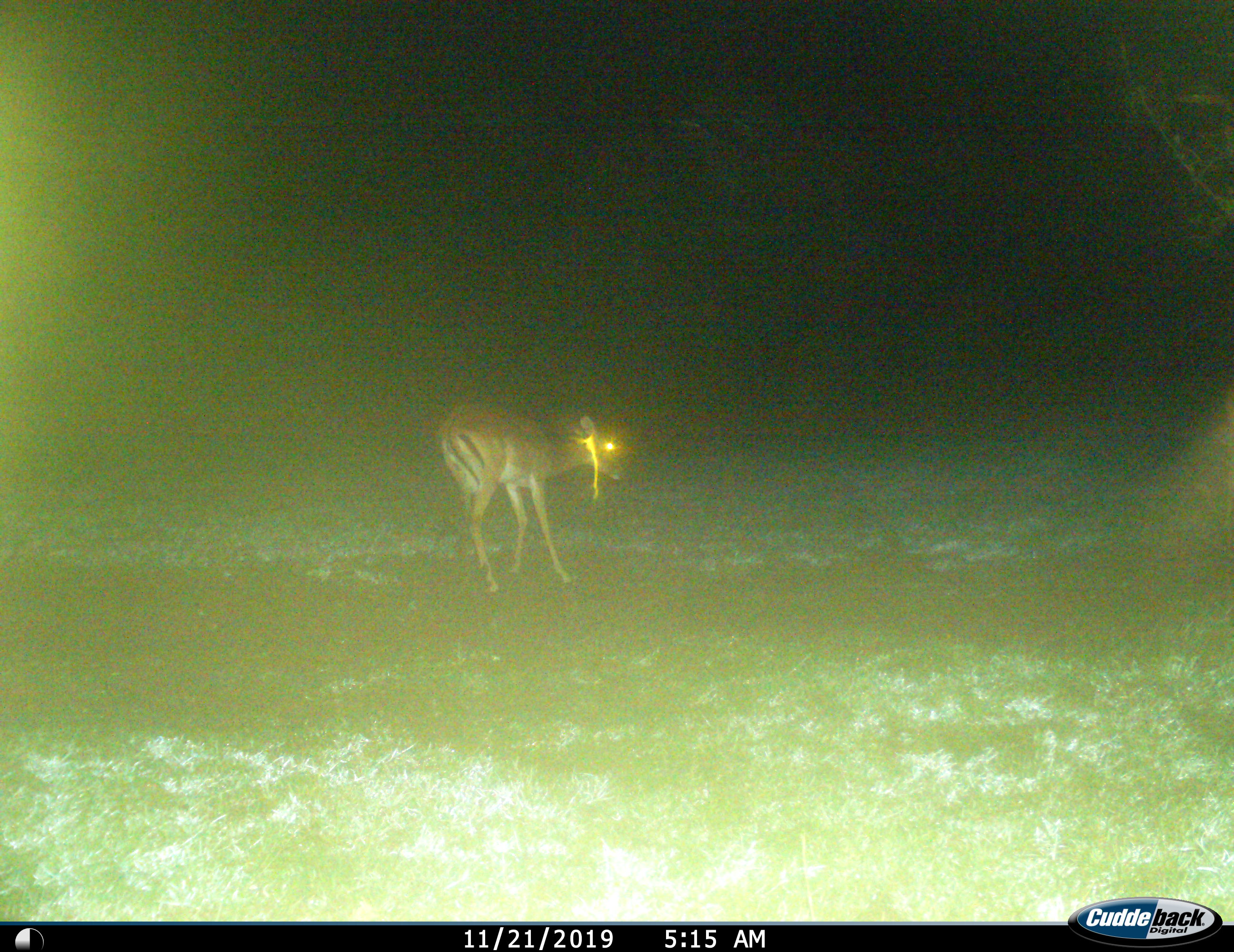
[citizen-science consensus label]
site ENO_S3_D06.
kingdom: Animalia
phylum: Chordata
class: Mammalia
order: Artiodactyla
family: Bovidae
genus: Aepyceros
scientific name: Aepyceros melampus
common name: impala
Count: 1.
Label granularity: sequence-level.